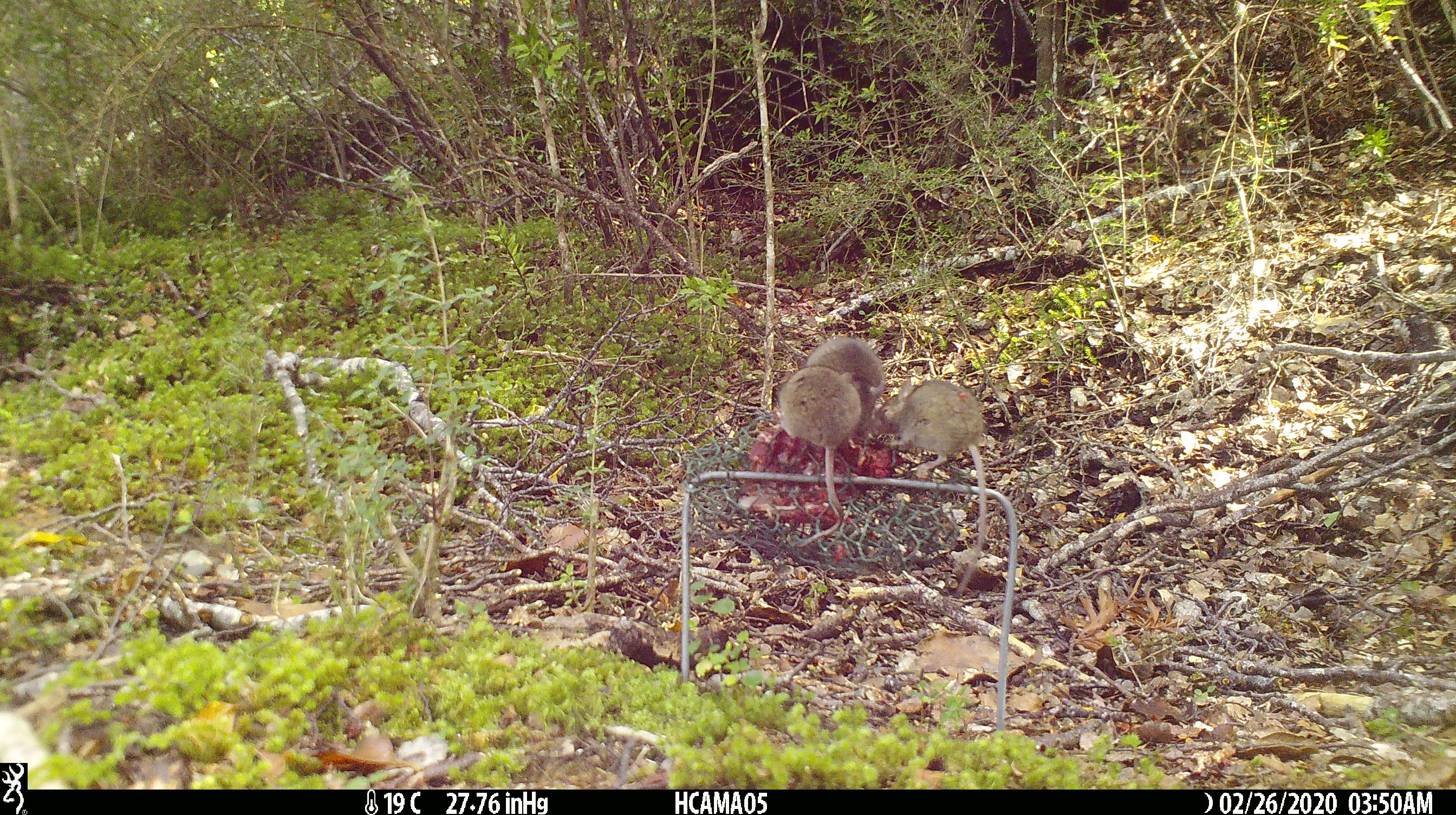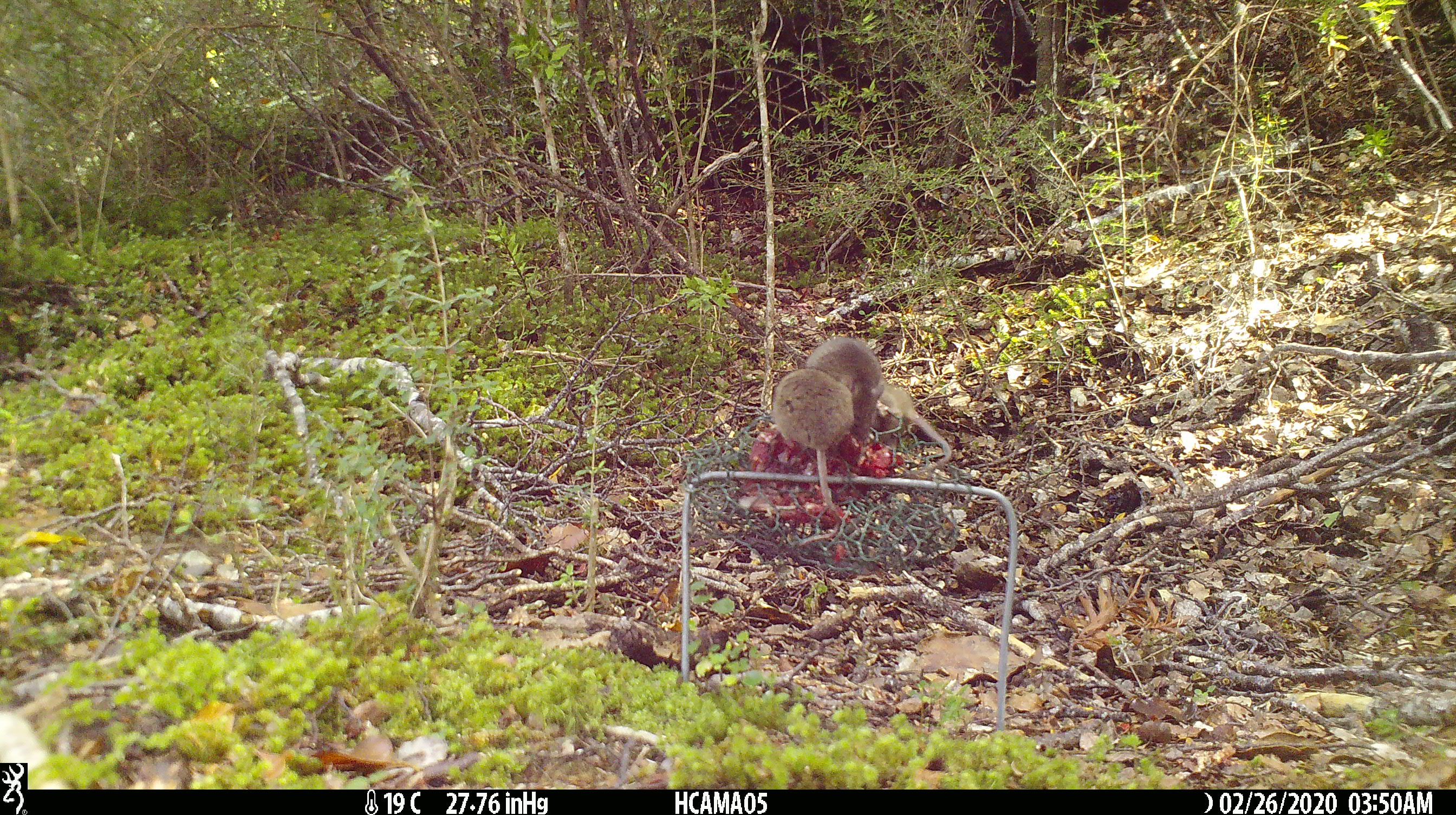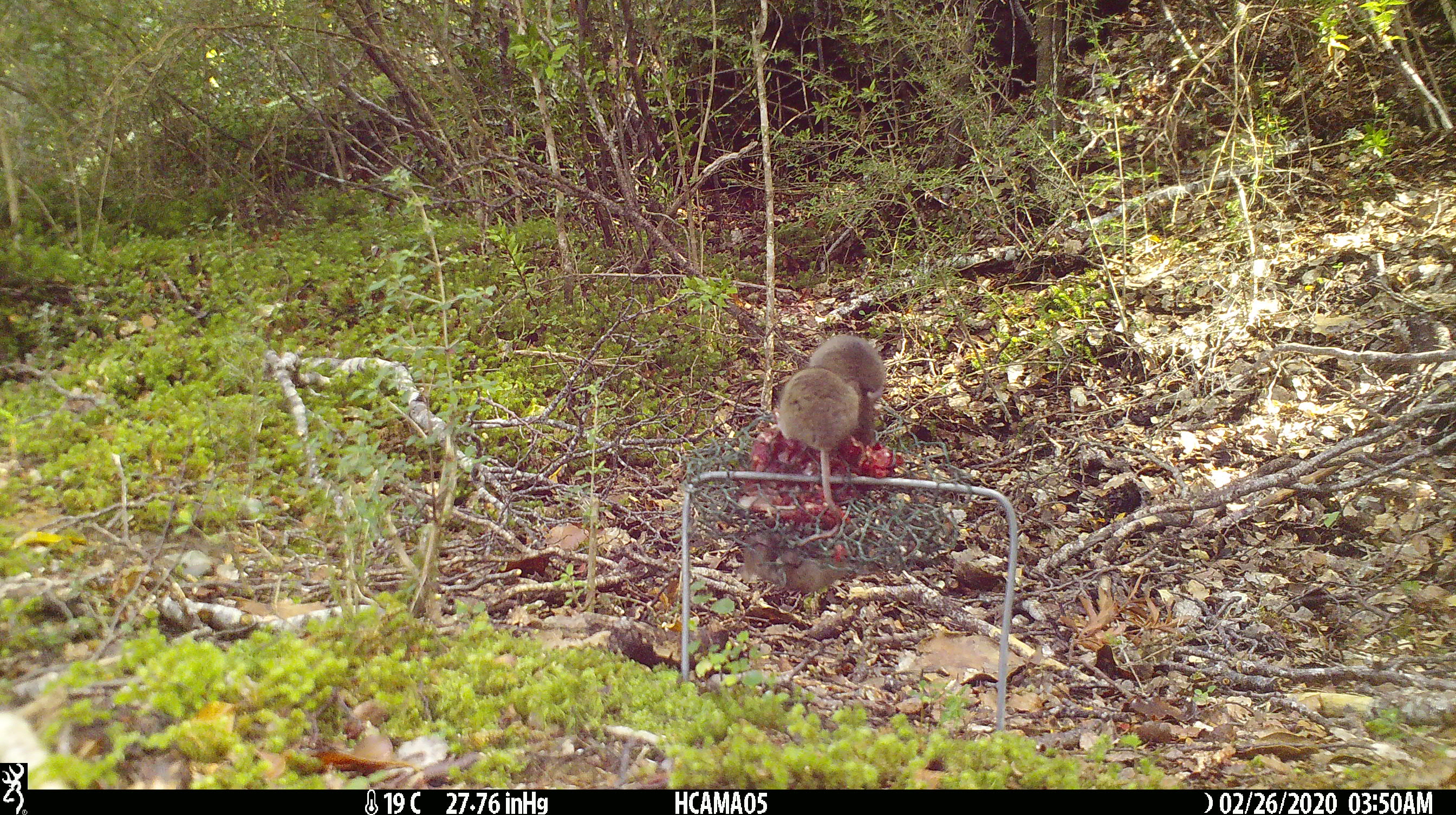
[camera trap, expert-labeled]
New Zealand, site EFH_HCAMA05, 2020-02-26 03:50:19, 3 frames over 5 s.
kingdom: Animalia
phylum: Chordata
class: Mammalia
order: Rodentia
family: Muridae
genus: Mus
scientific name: Mus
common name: mouse